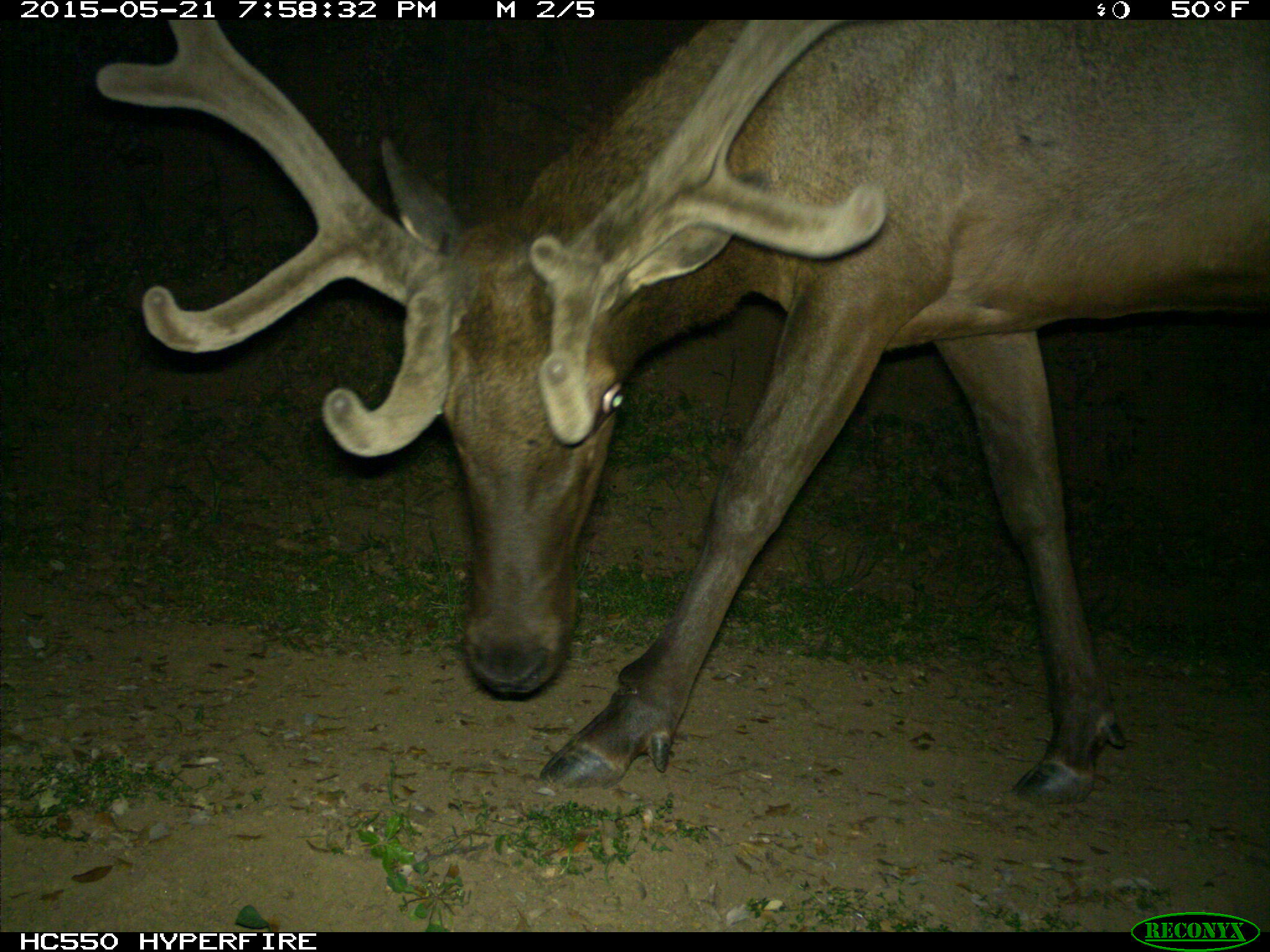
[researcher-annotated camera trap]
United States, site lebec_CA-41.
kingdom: Animalia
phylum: Chordata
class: Mammalia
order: Artiodactyla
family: Cervidae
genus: Cervus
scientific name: Cervus canadensis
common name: elk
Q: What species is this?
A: Cervus canadensis (elk).